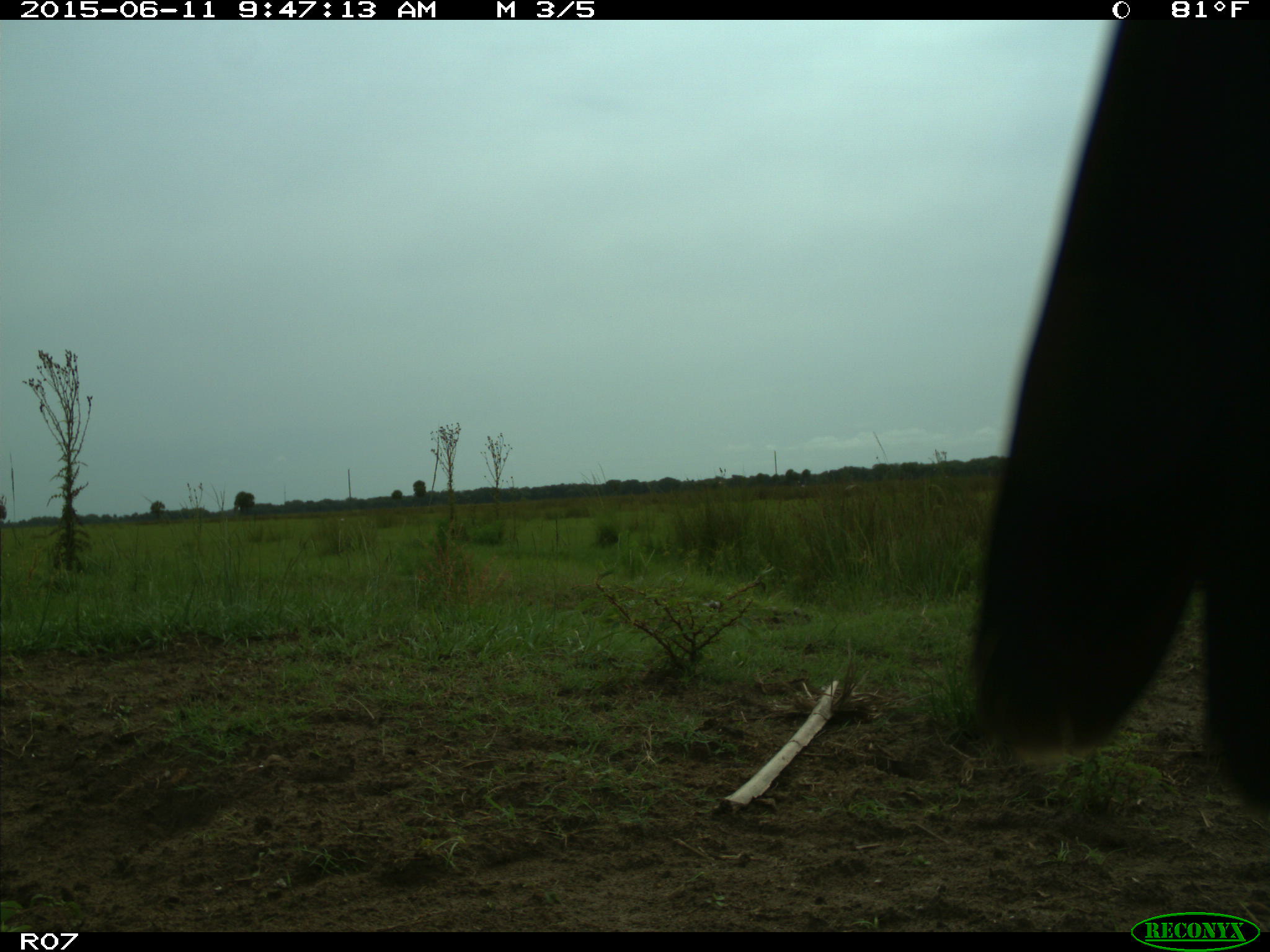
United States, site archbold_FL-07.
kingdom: Animalia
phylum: Chordata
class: Mammalia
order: Artiodactyla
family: Bovidae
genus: Bos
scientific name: Bos taurus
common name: domestic cow